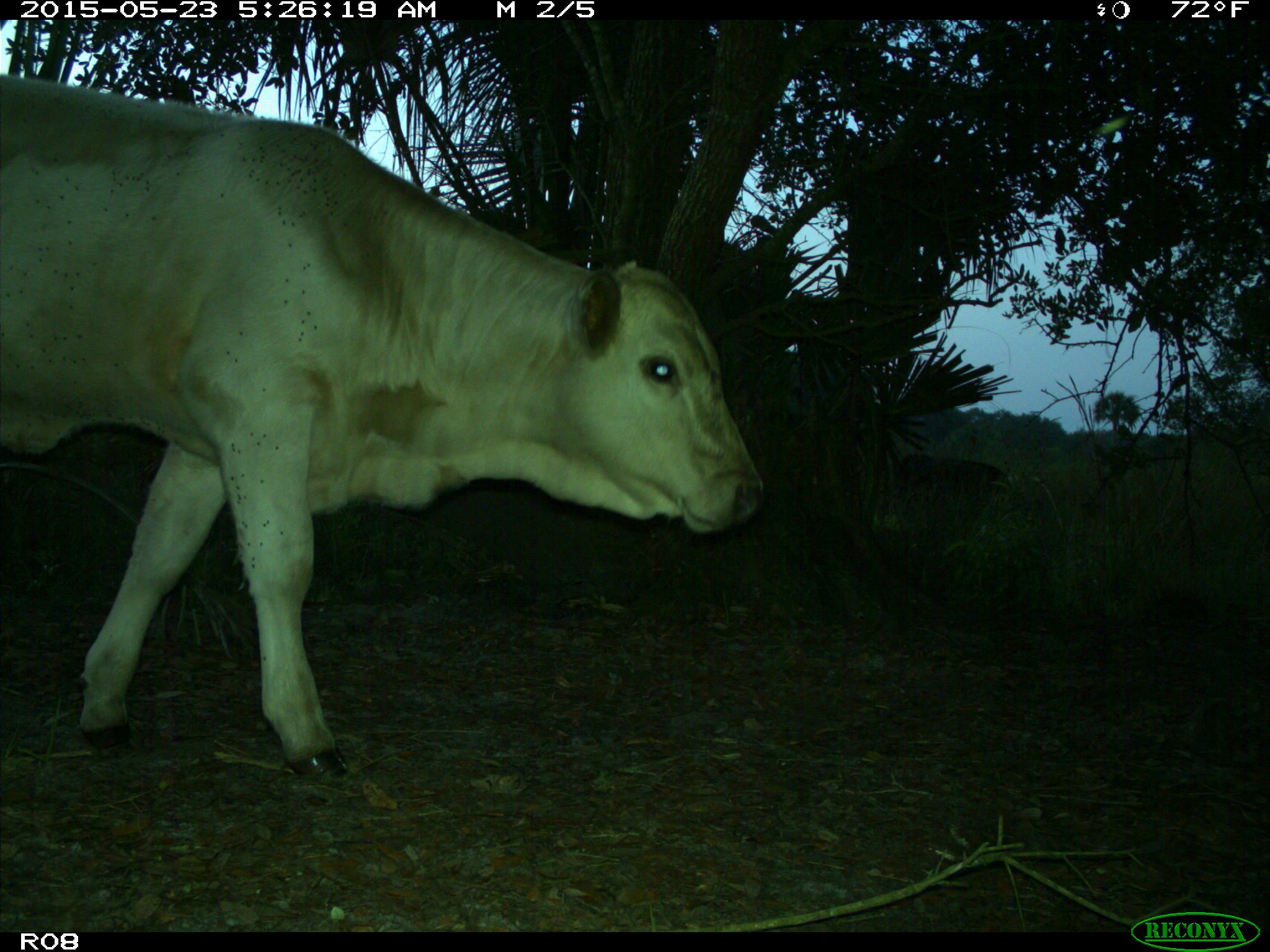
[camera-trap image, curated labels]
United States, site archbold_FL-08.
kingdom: Animalia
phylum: Chordata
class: Mammalia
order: Artiodactyla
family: Bovidae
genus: Bos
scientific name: Bos taurus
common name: domestic cow